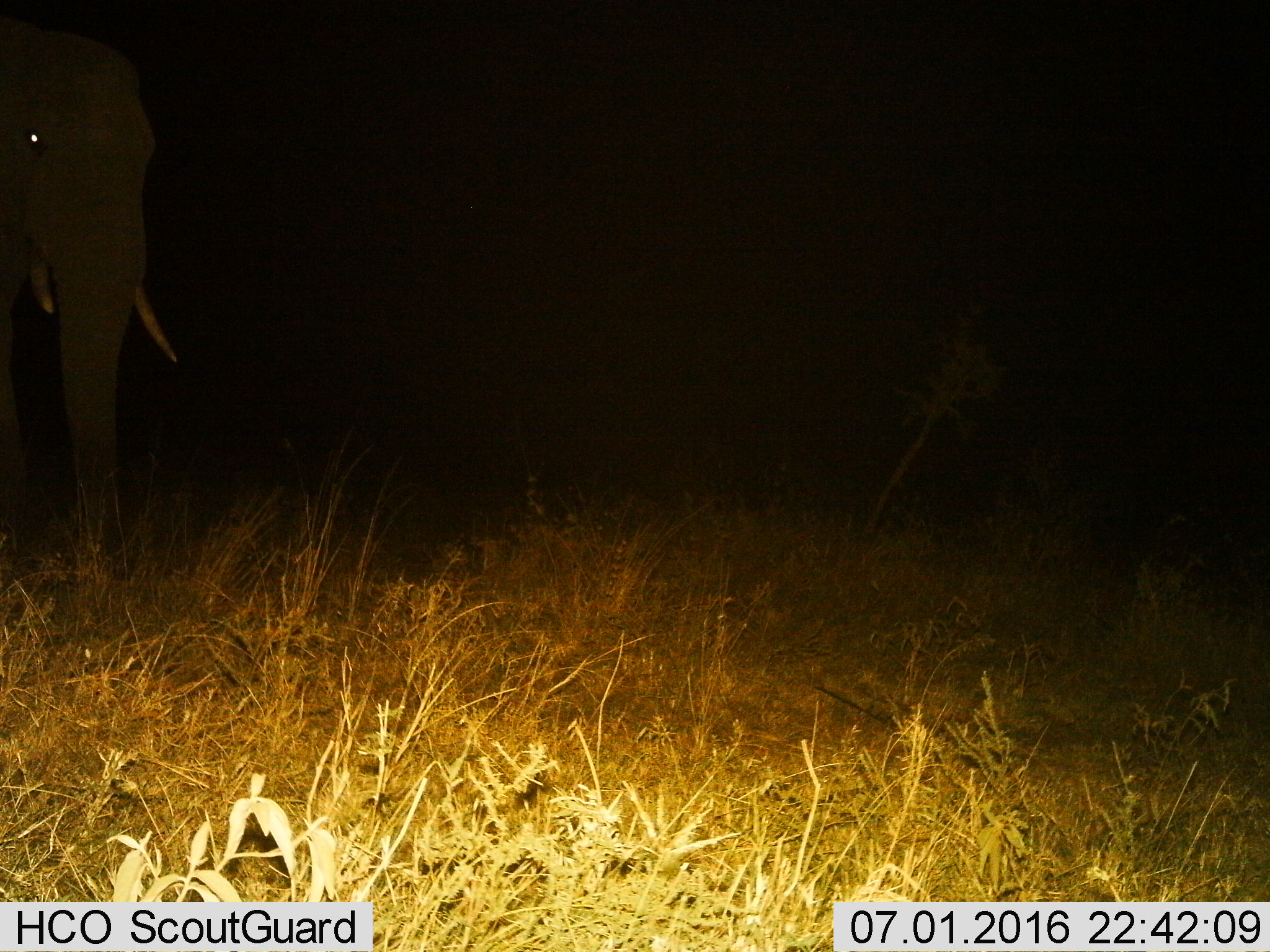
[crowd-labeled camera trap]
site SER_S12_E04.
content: unidentified animal